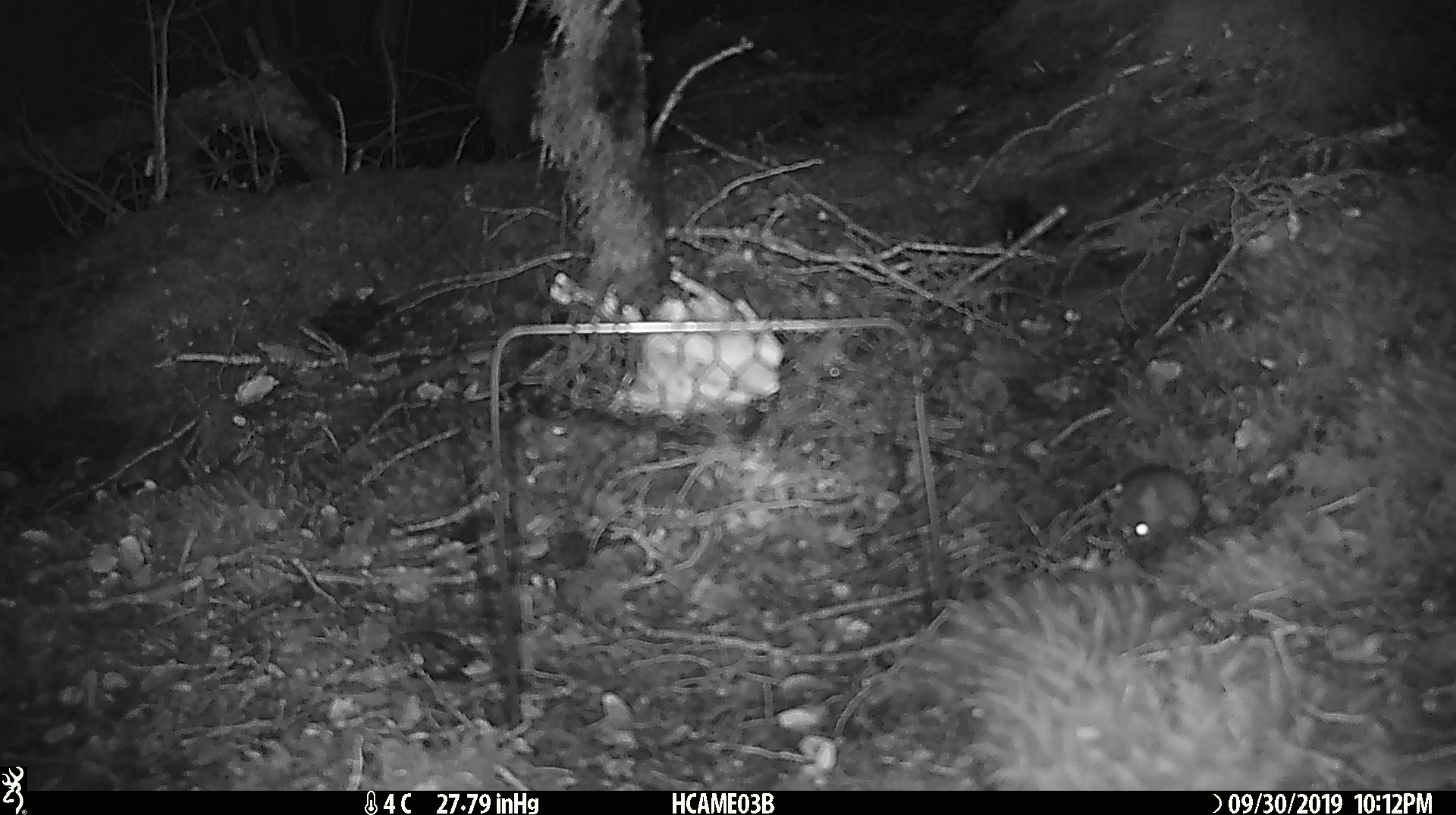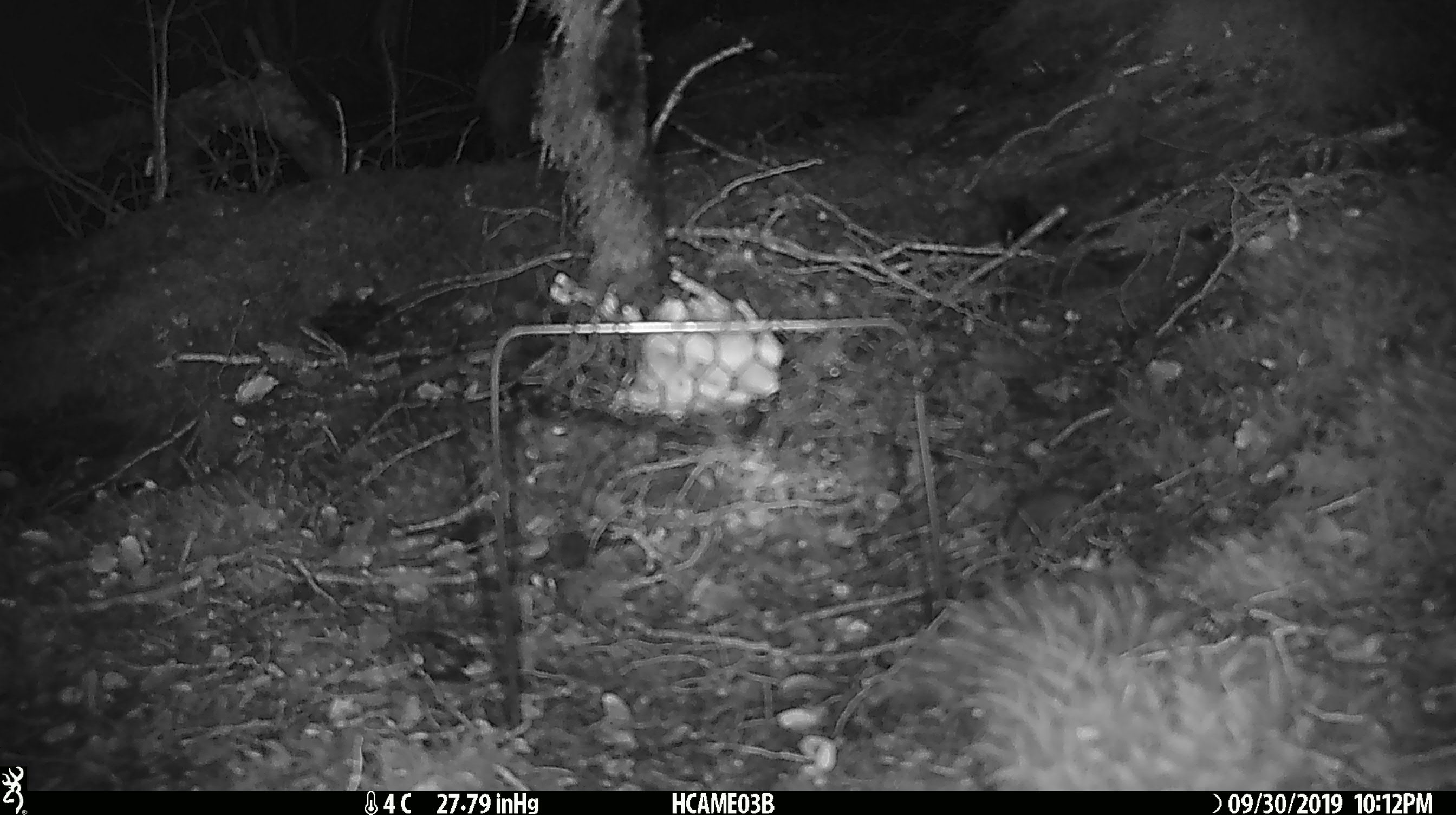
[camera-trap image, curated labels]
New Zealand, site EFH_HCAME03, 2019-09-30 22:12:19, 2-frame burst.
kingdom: Animalia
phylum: Chordata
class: Mammalia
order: Rodentia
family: Muridae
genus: Mus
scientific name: Mus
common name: mouse